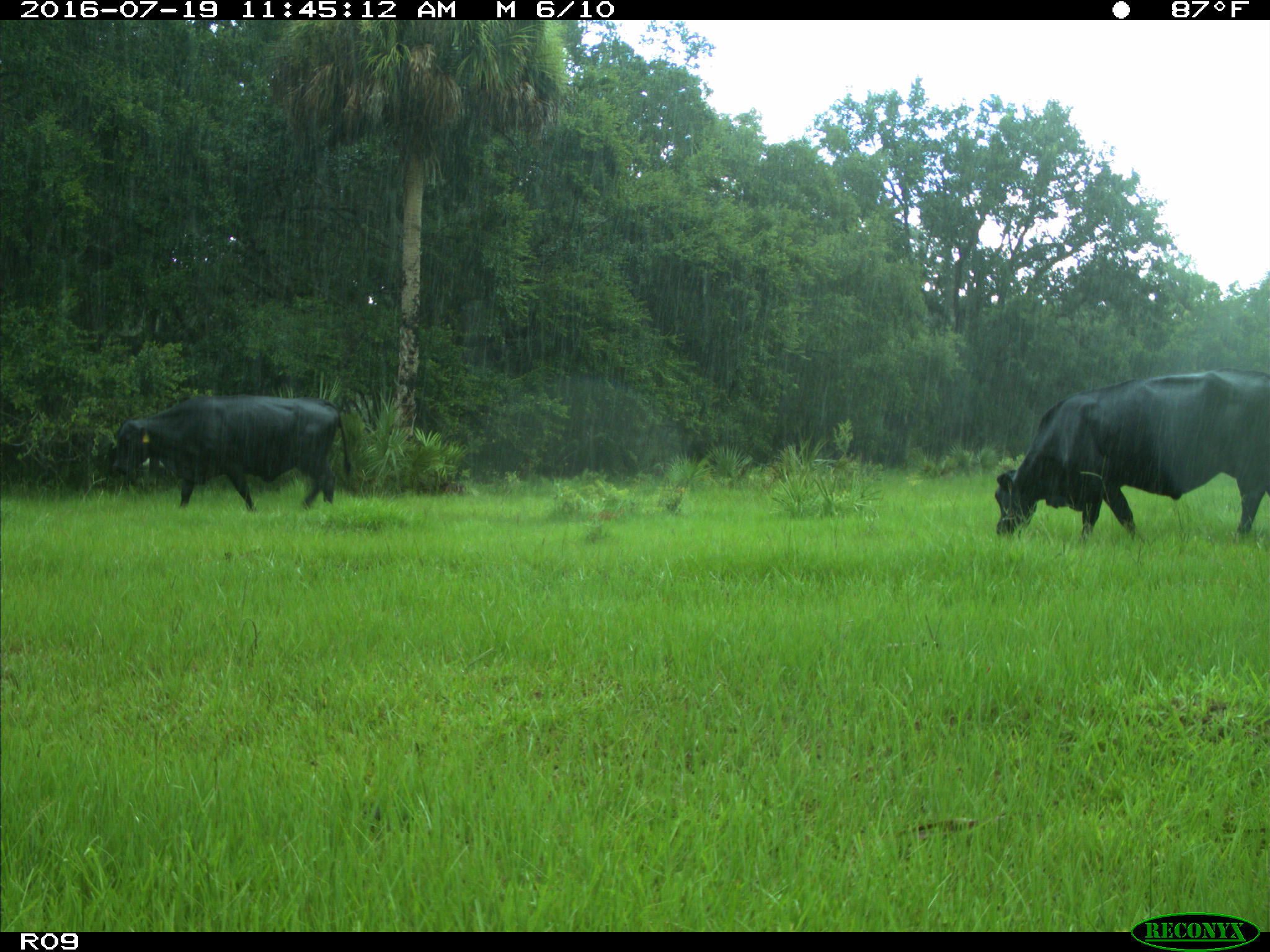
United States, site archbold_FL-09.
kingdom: Animalia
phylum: Chordata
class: Mammalia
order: Artiodactyla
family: Bovidae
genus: Bos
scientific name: Bos taurus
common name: domestic cow